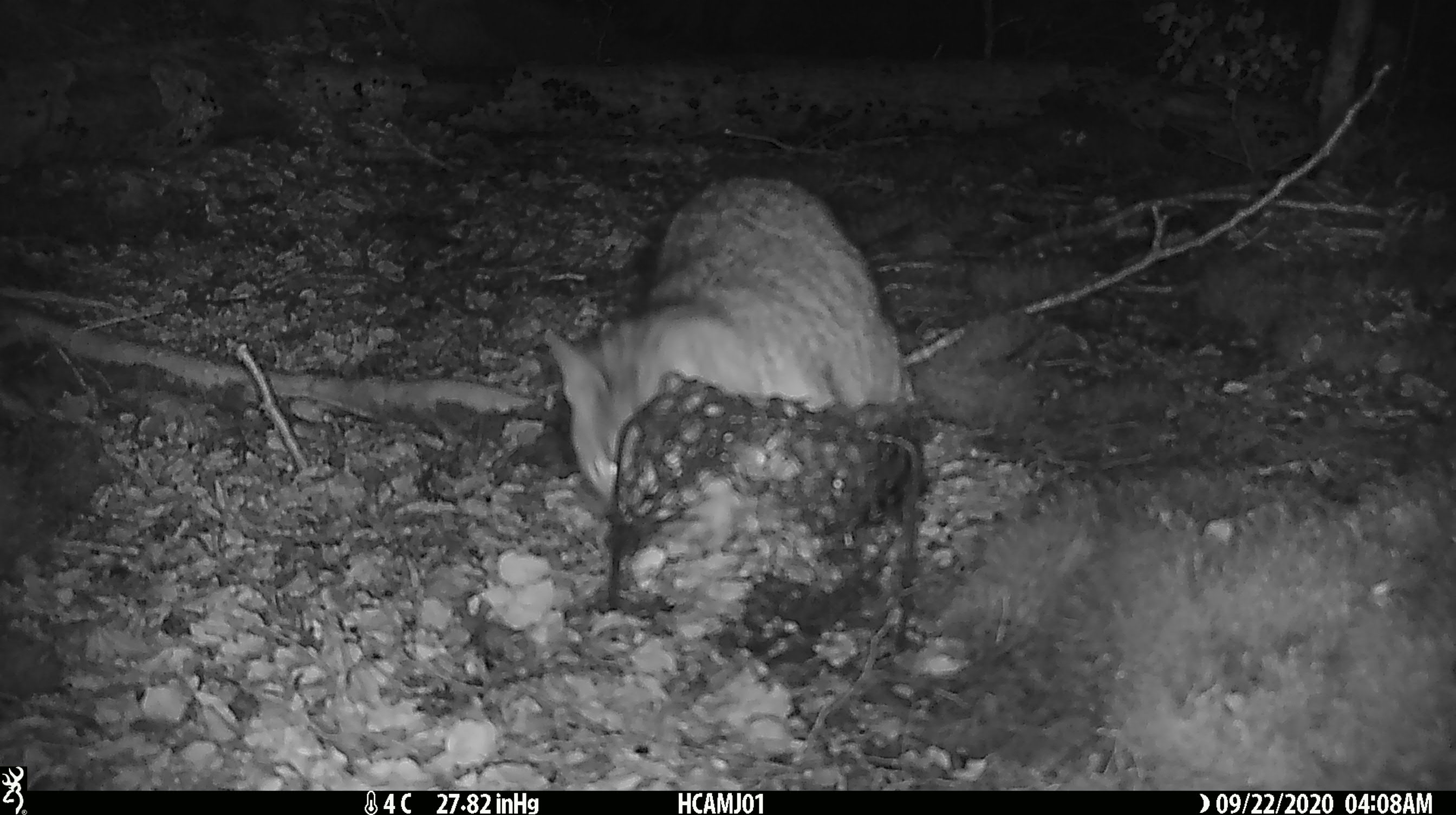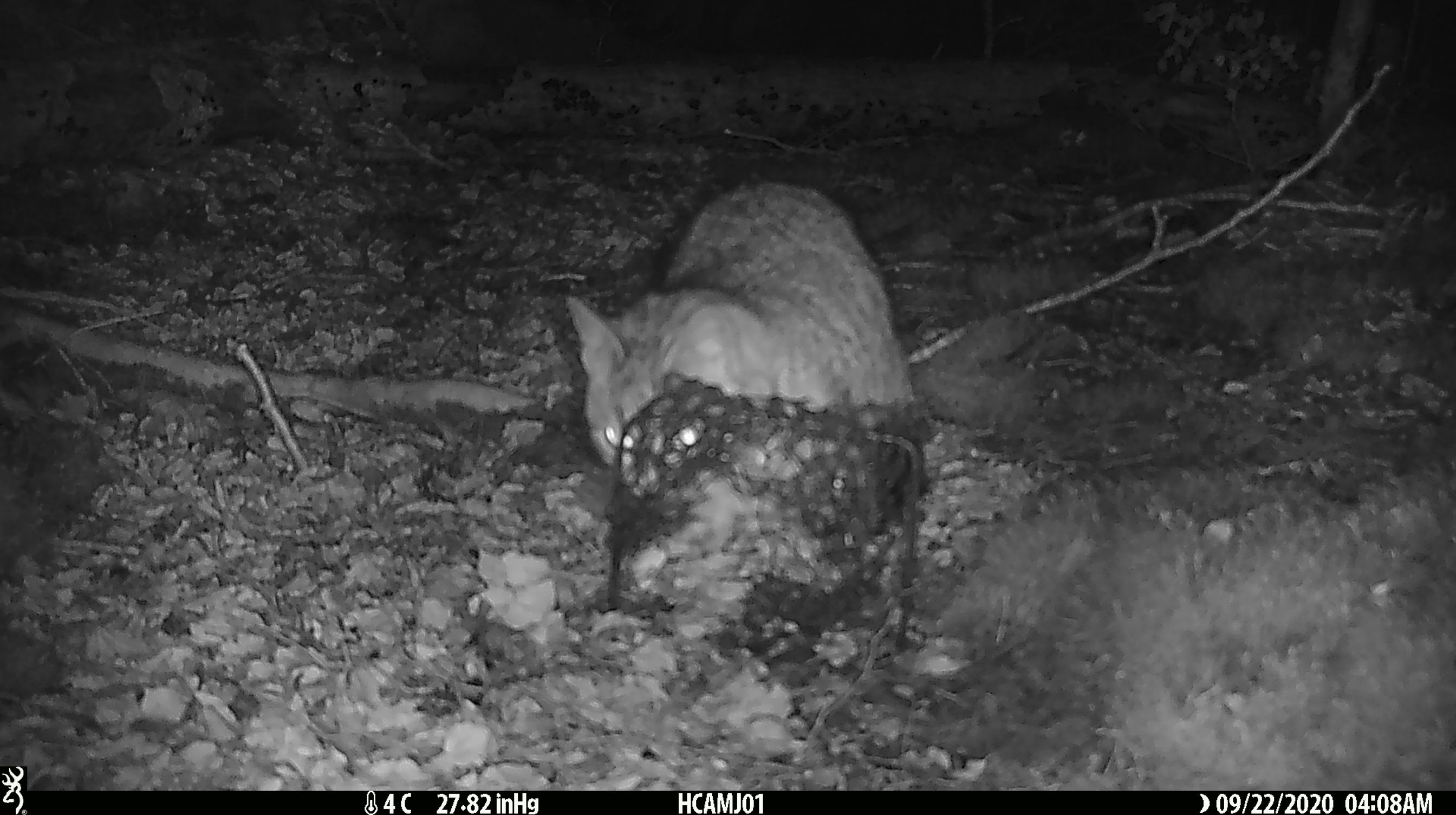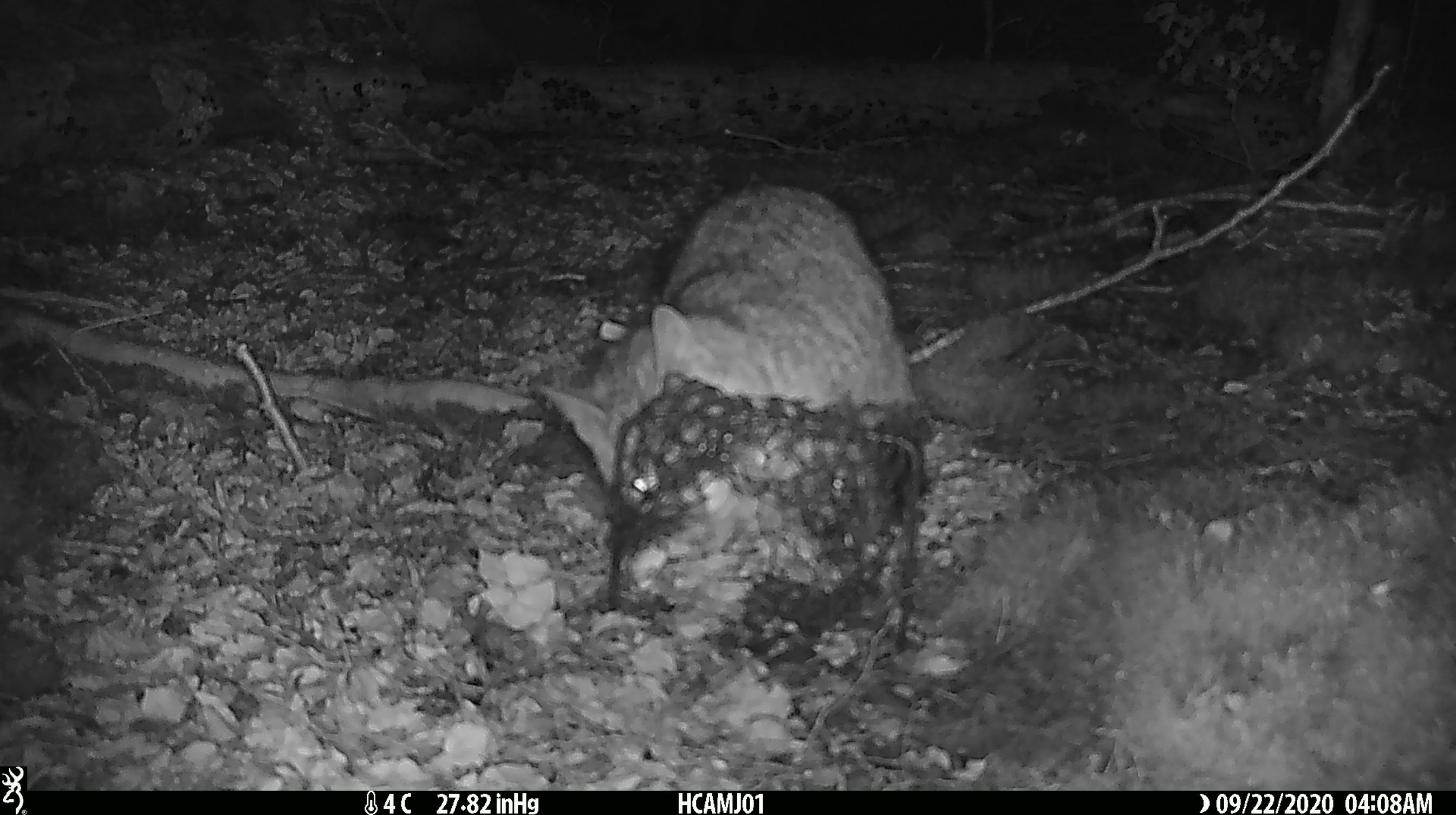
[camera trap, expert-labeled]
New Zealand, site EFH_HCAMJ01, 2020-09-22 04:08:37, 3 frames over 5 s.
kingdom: Animalia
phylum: Chordata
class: Mammalia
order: Carnivora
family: Felidae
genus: Felis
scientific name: Felis catus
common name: domestic cat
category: cat